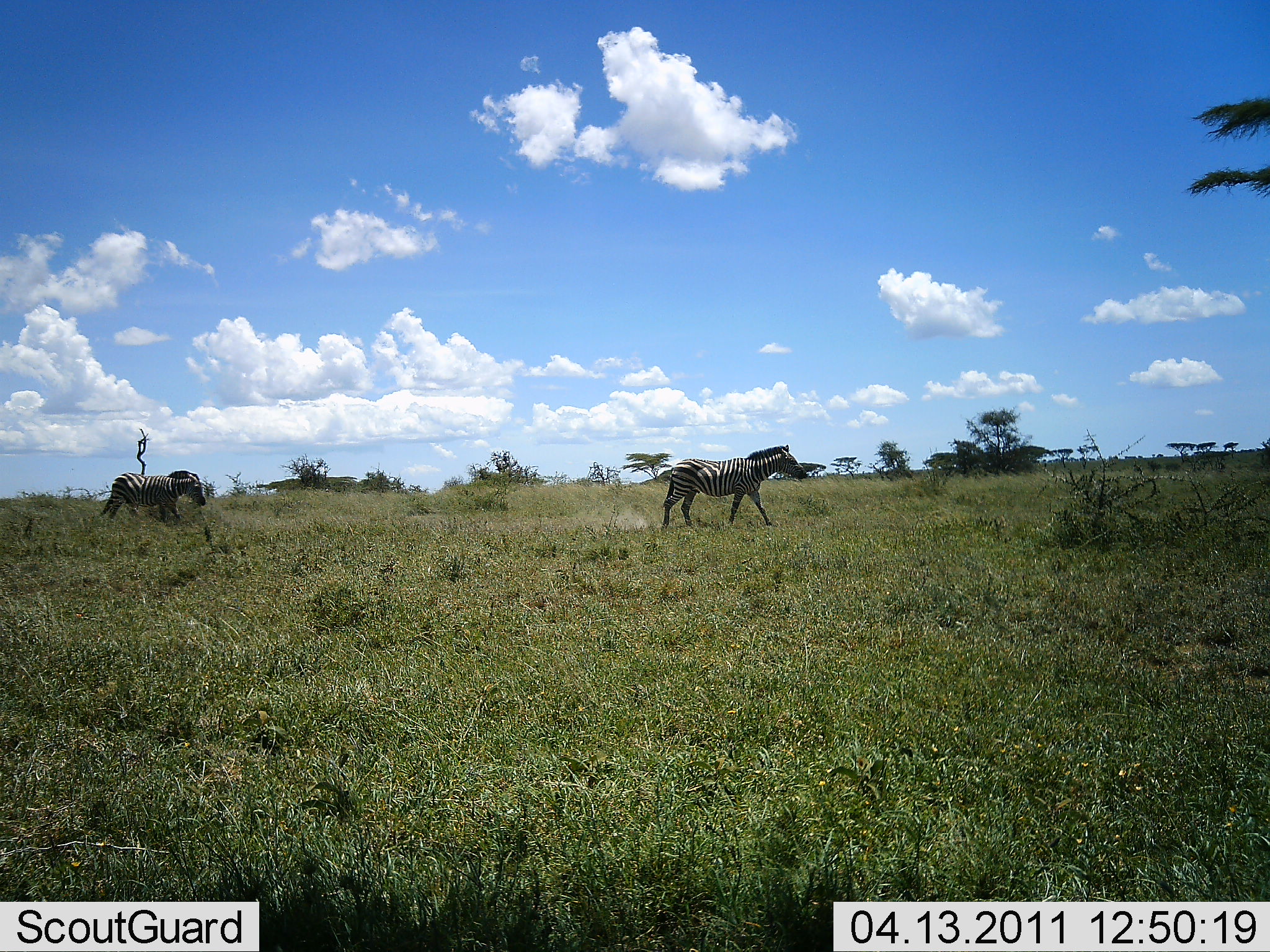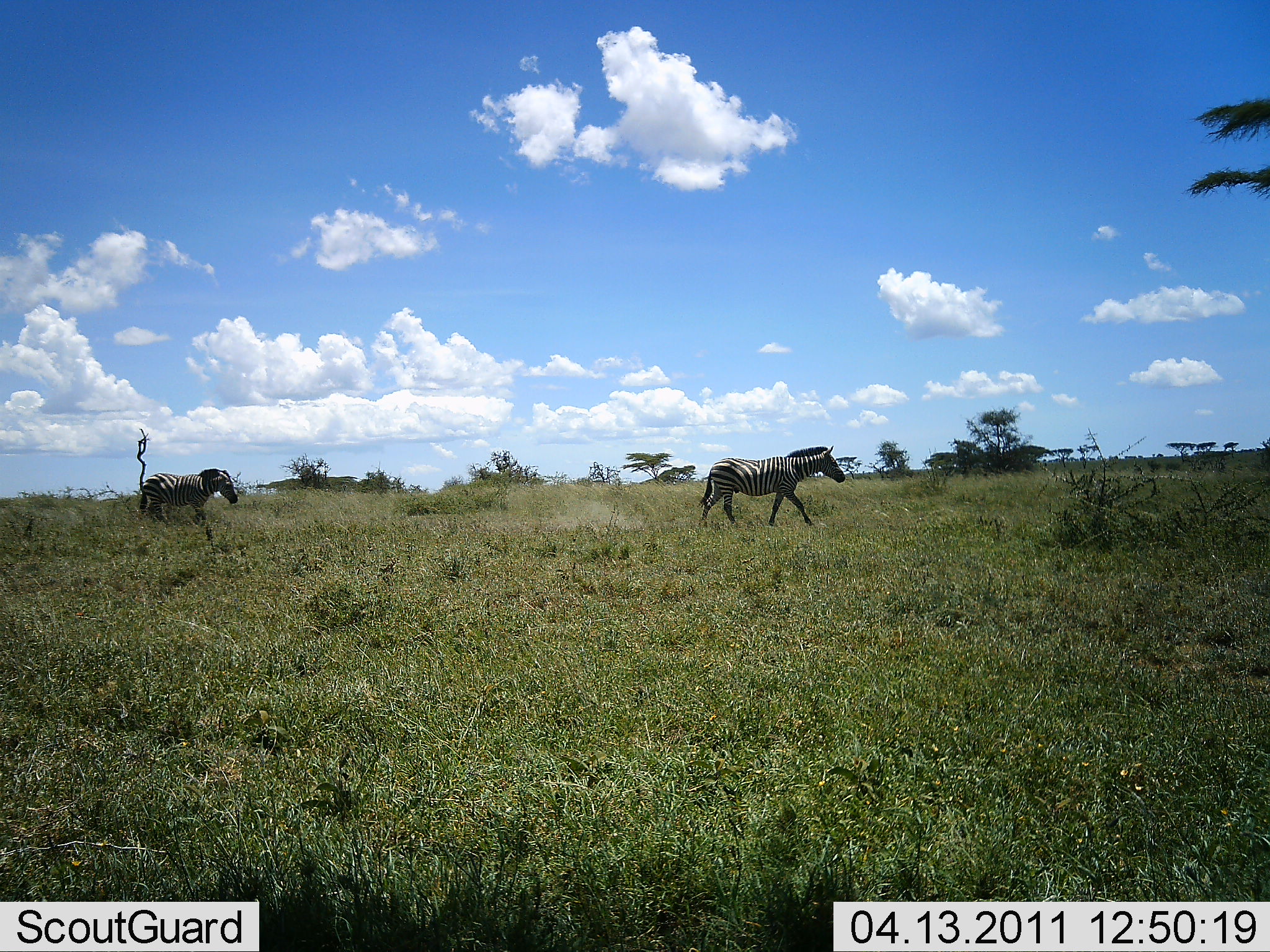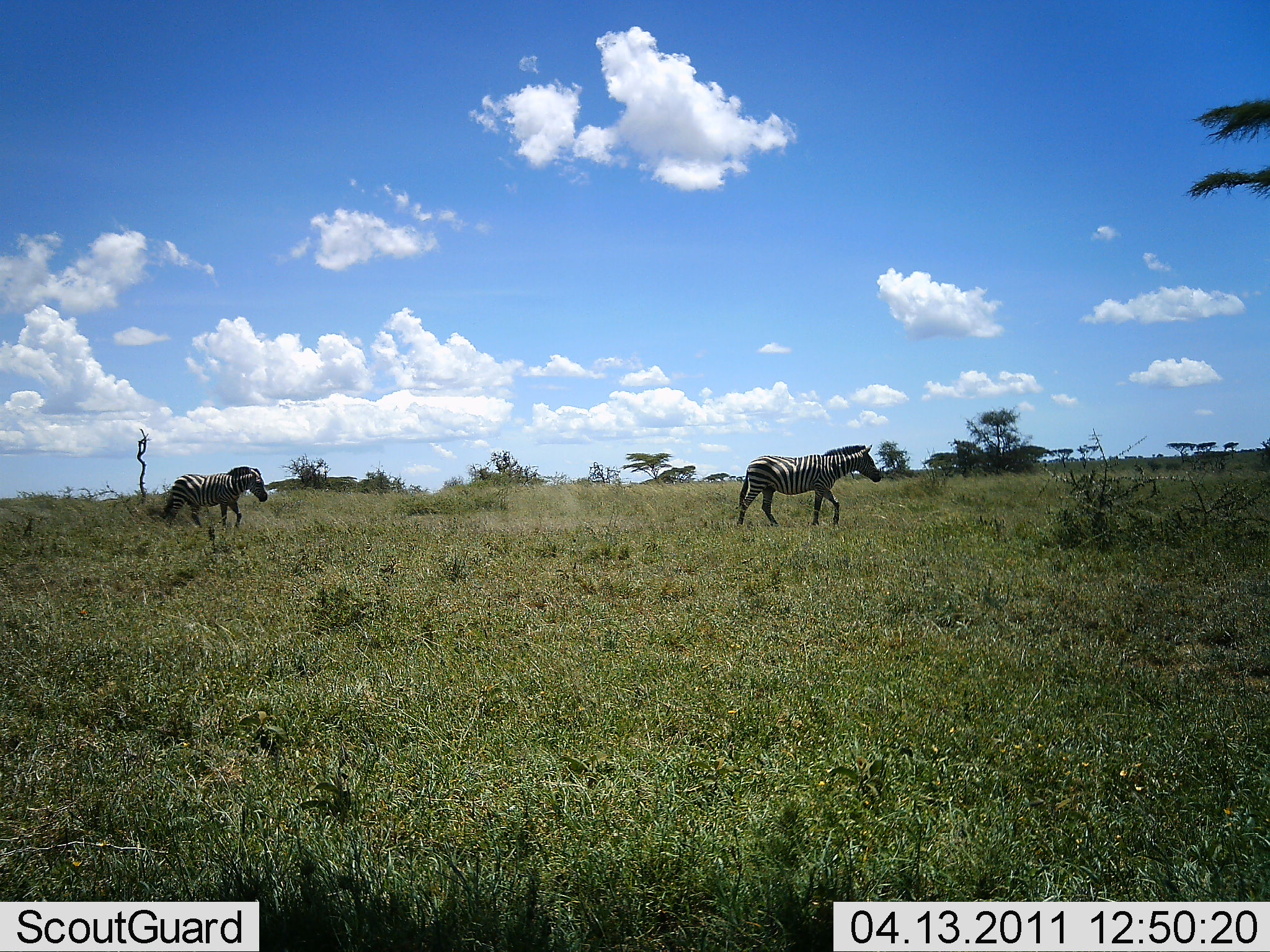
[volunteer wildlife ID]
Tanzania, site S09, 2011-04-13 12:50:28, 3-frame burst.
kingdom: Animalia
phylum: Chordata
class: Mammalia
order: Perissodactyla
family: Equidae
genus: Equus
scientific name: Equus quagga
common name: plains zebra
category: zebra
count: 2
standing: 0%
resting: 0%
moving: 100%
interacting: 0%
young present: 0%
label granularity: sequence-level